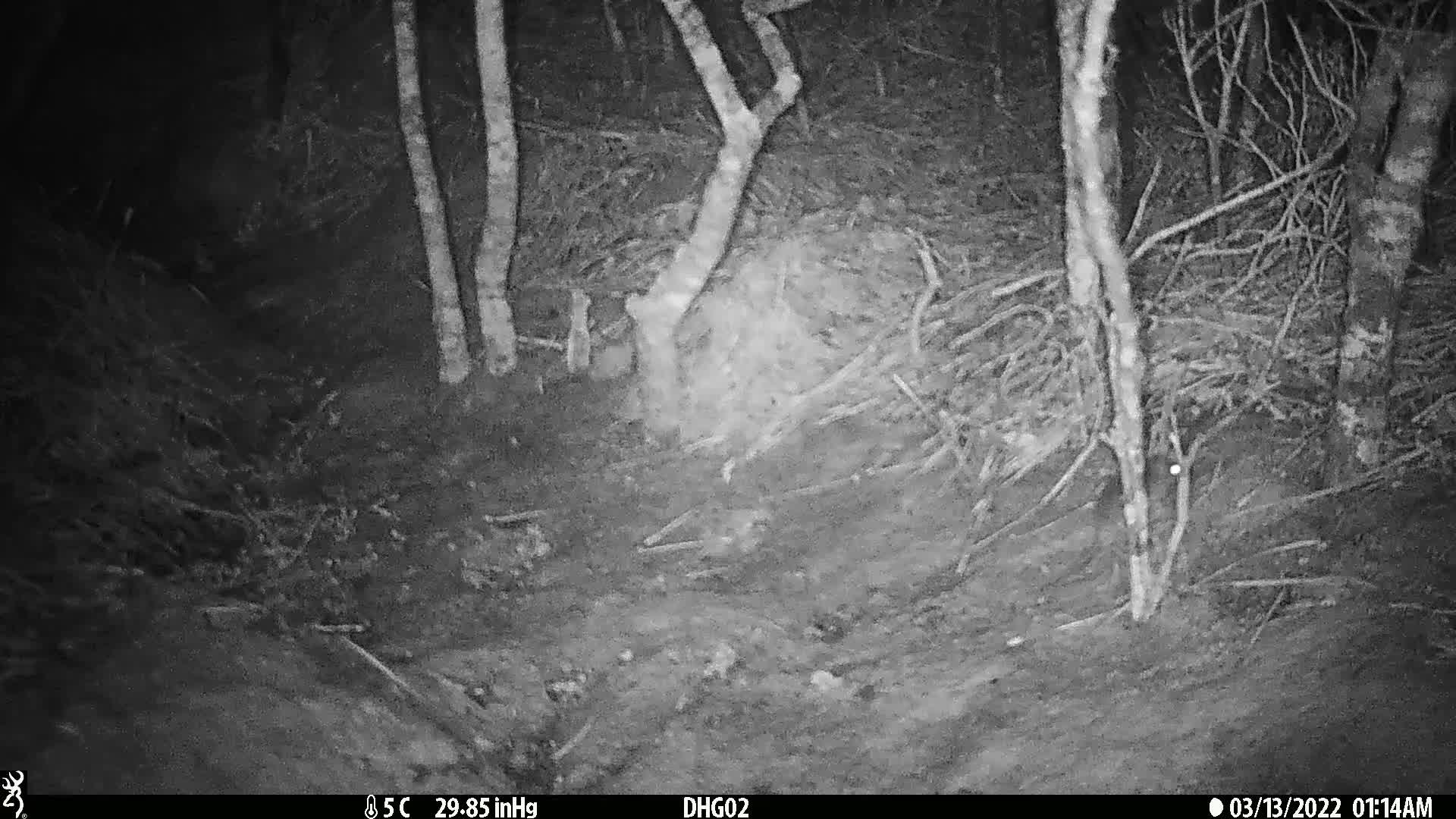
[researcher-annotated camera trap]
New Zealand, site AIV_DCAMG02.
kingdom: Animalia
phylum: Chordata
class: Mammalia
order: Rodentia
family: Muridae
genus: Mus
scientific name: Mus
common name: mouse